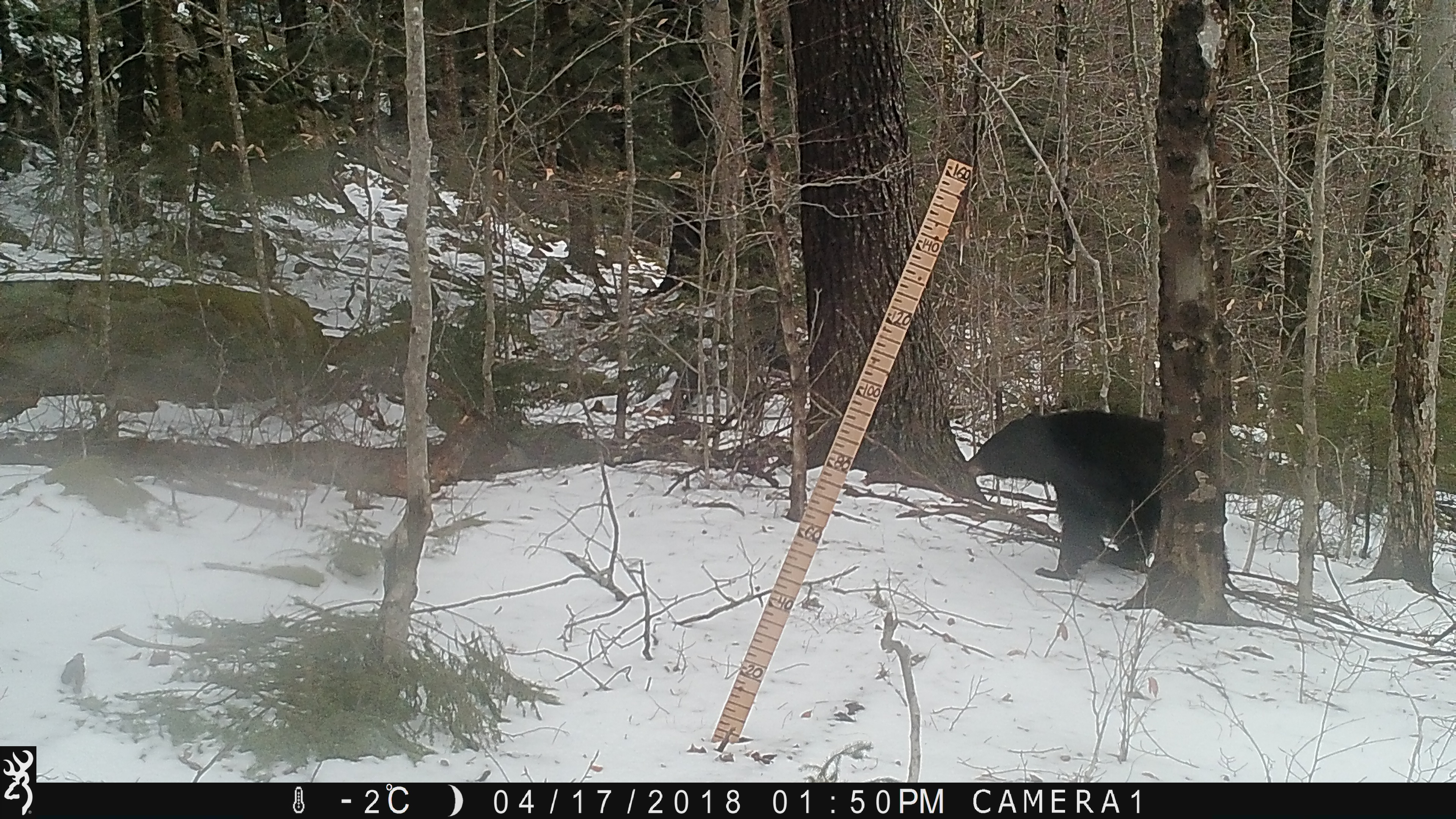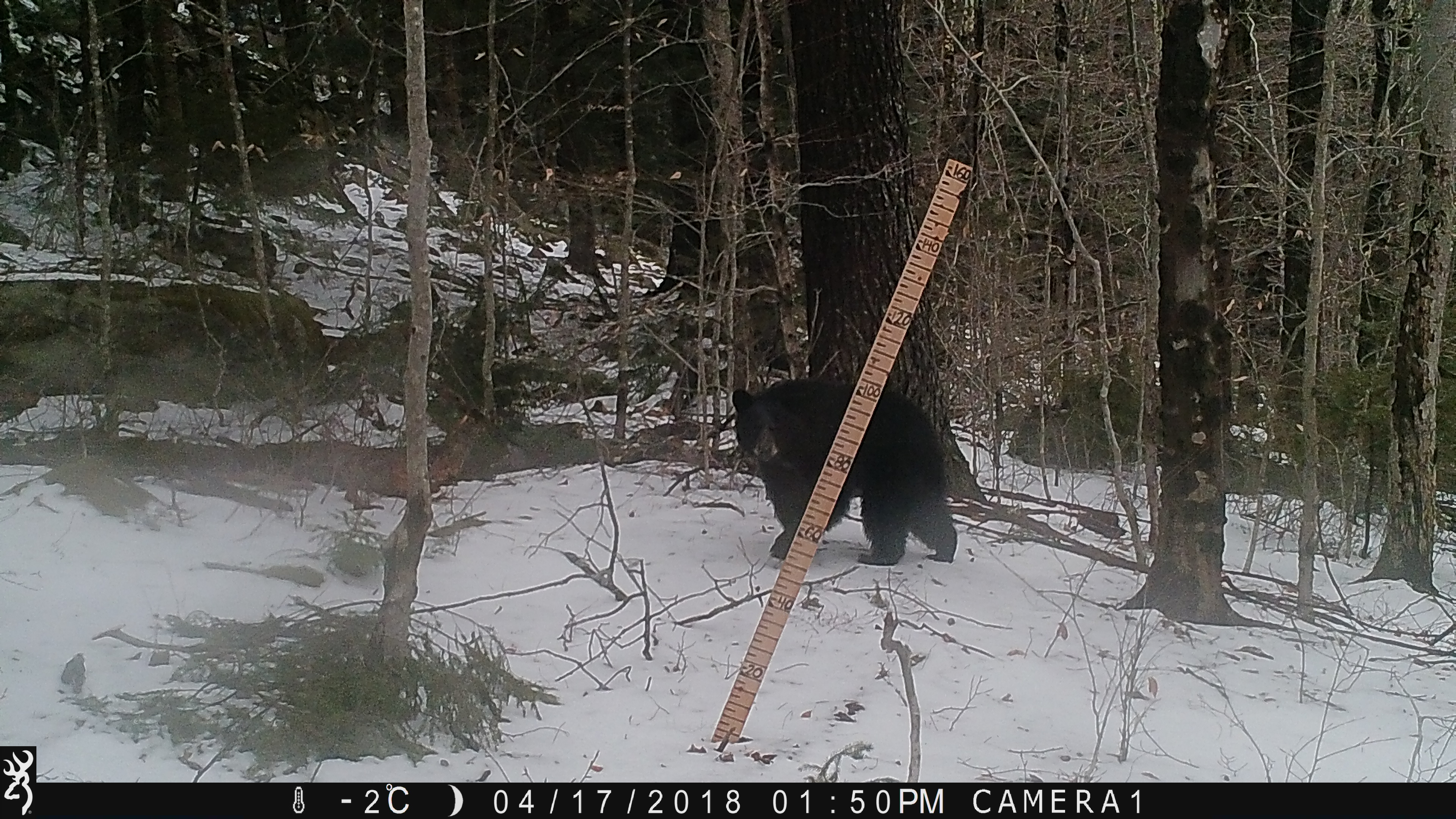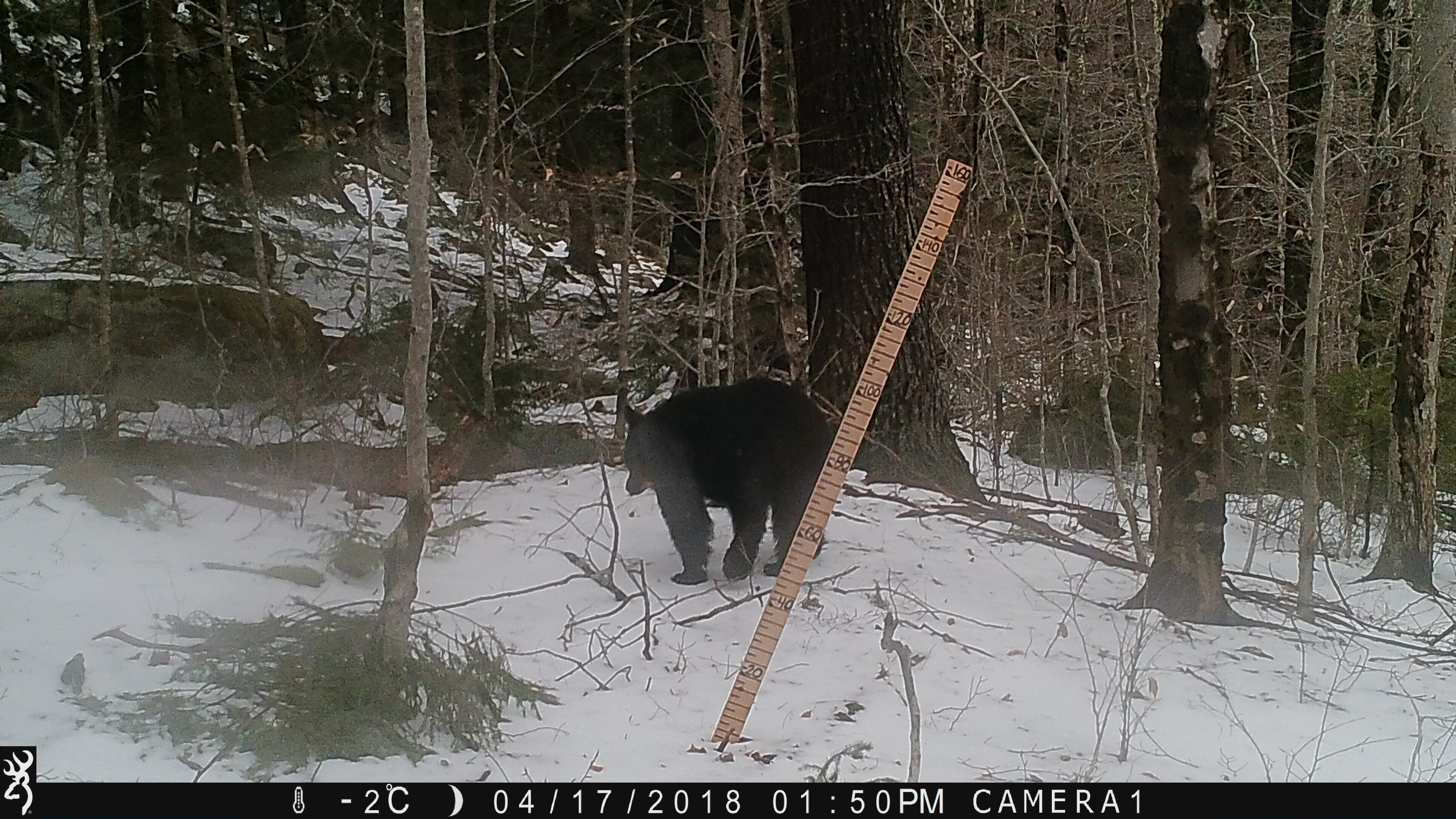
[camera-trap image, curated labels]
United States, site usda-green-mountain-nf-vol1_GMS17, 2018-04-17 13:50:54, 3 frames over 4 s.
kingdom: Animalia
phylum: Chordata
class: Mammalia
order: Carnivora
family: Ursidae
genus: Ursus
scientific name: Ursus americanus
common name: black bear